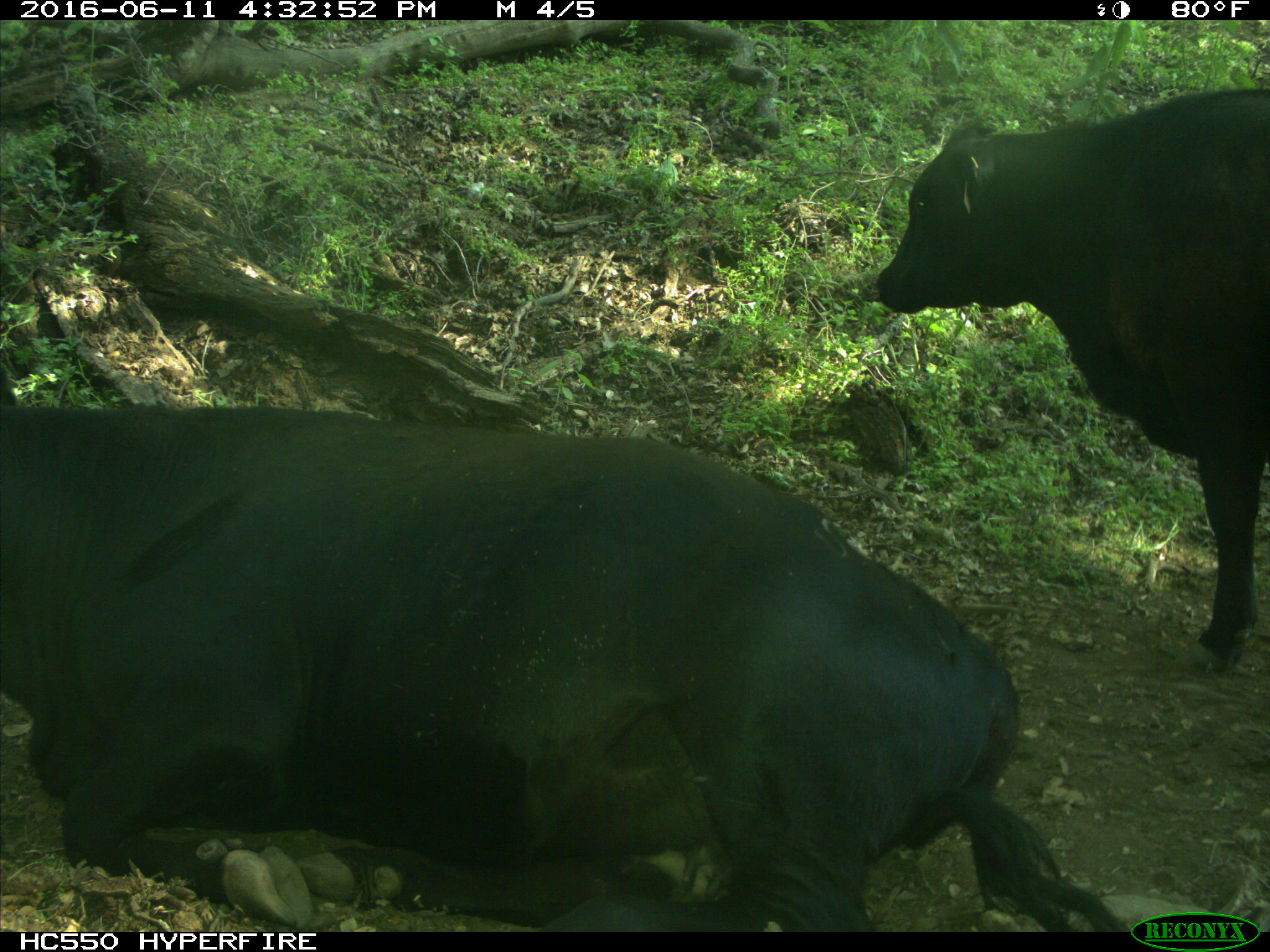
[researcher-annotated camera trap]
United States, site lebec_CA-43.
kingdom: Animalia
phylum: Chordata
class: Mammalia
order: Artiodactyla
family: Bovidae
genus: Bos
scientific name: Bos taurus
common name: domestic cow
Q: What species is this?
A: Bos taurus (domestic cow).